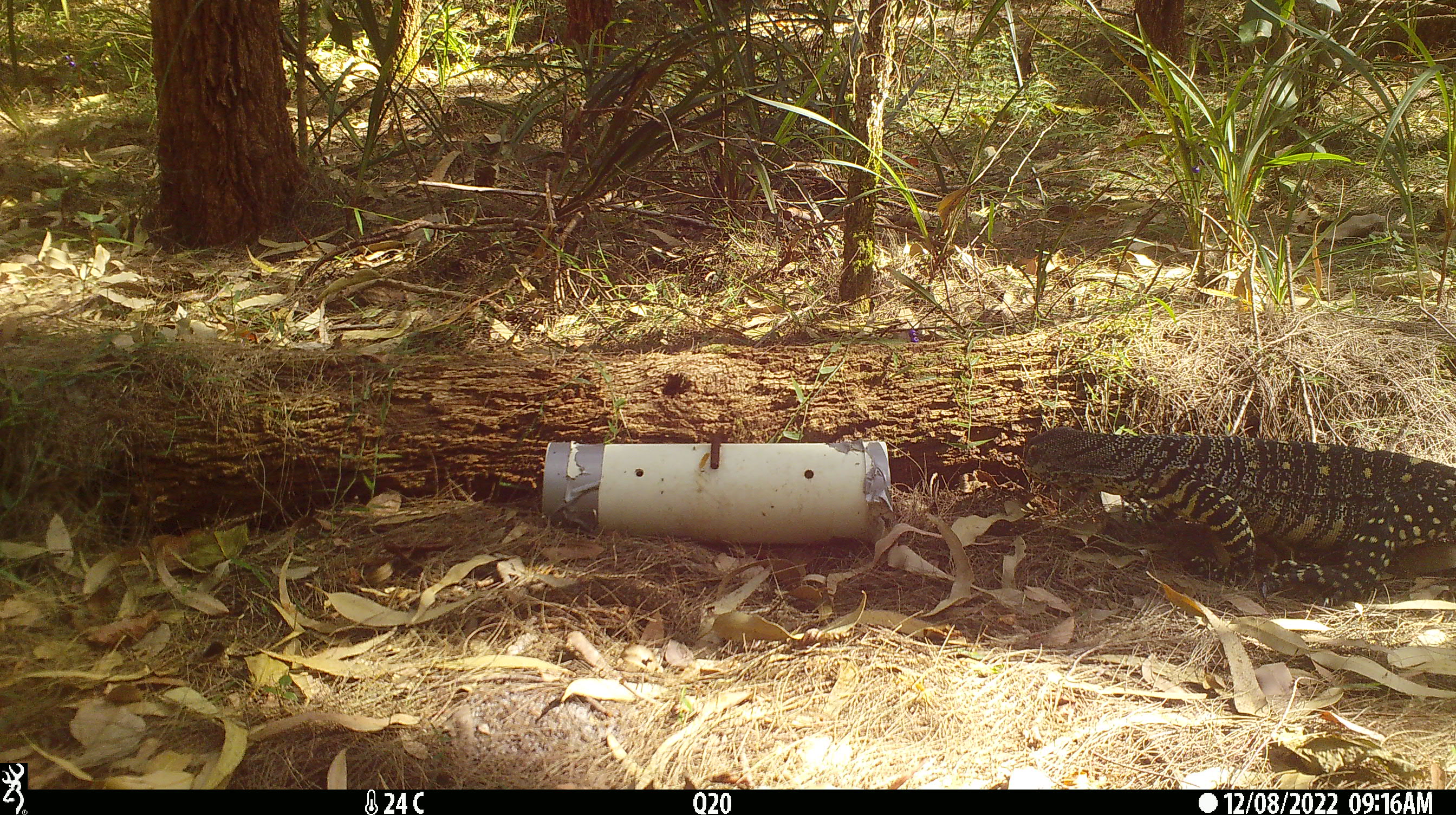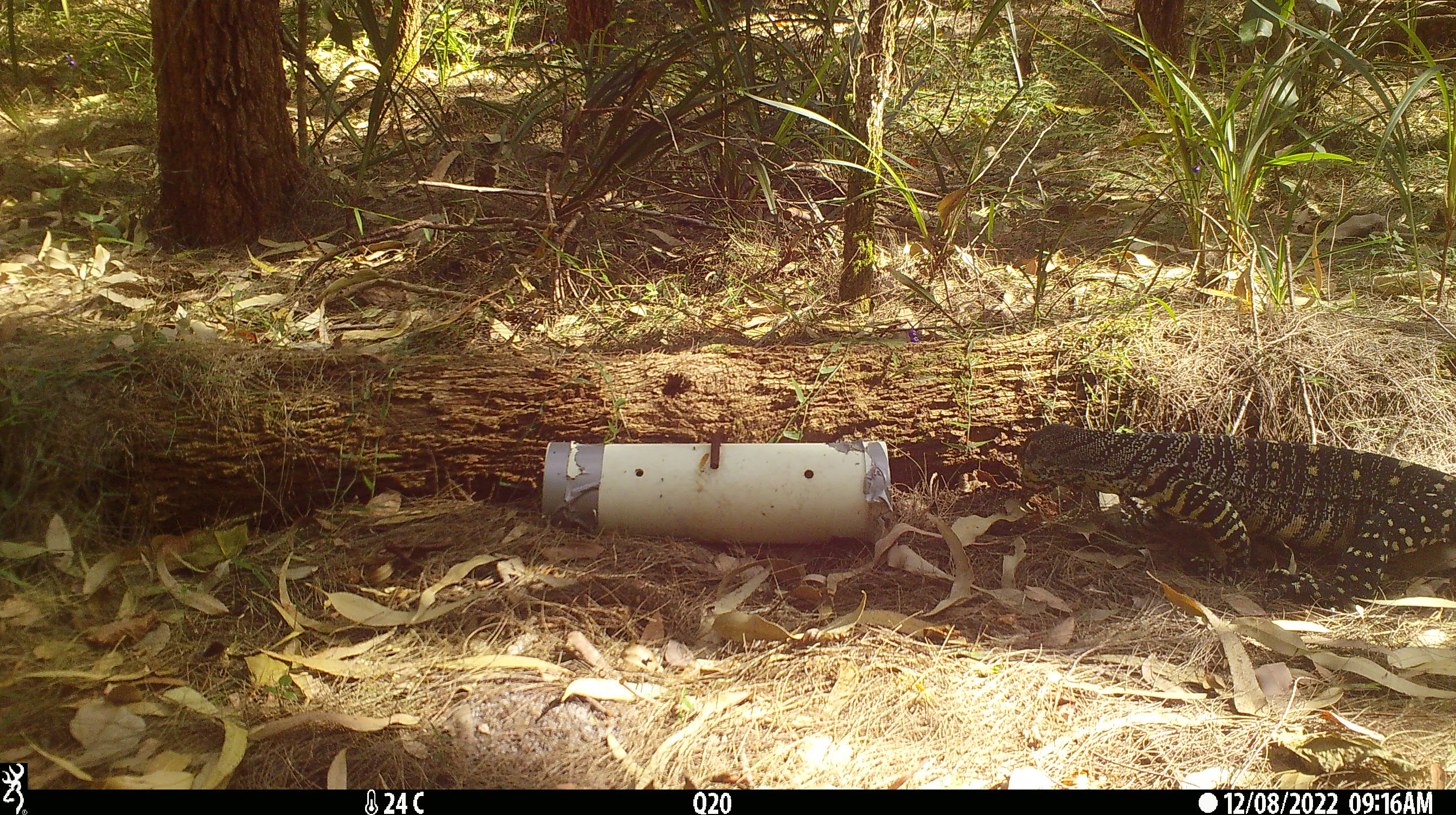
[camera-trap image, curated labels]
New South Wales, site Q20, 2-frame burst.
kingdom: Animalia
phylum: Chordata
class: Reptilia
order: Squamata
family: Varanidae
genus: Varanus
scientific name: Varanus varius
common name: lace monitor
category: goanna